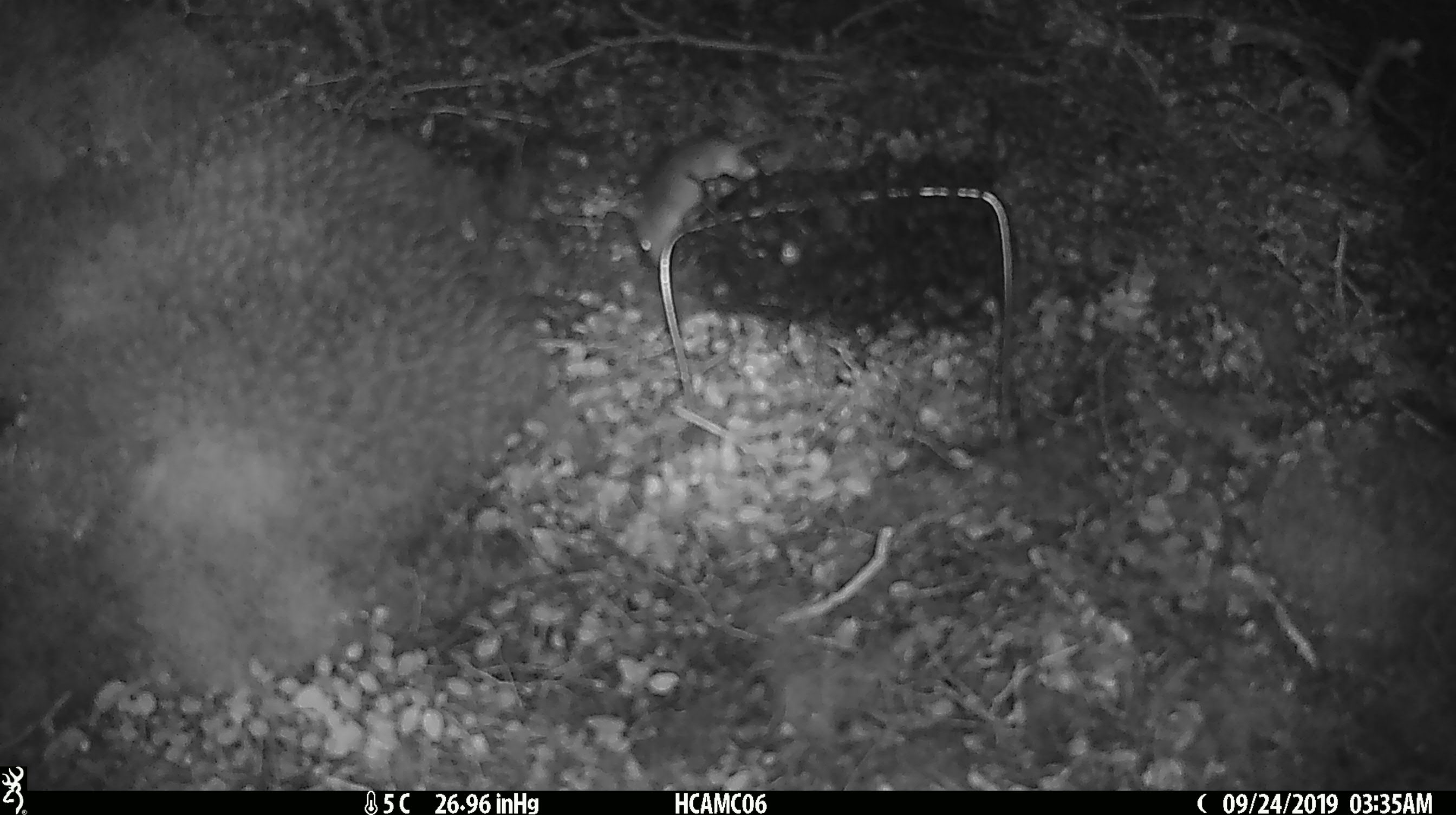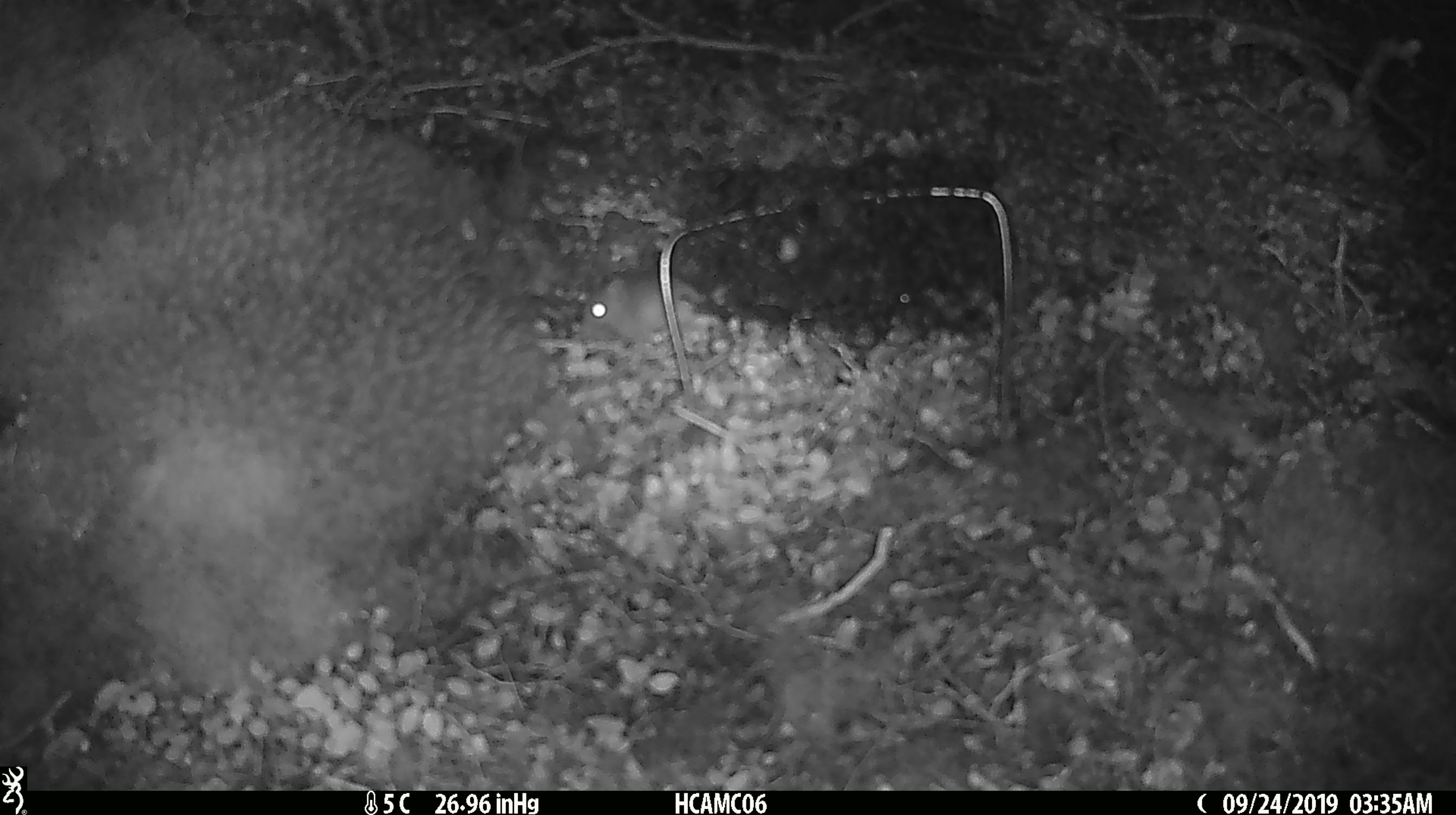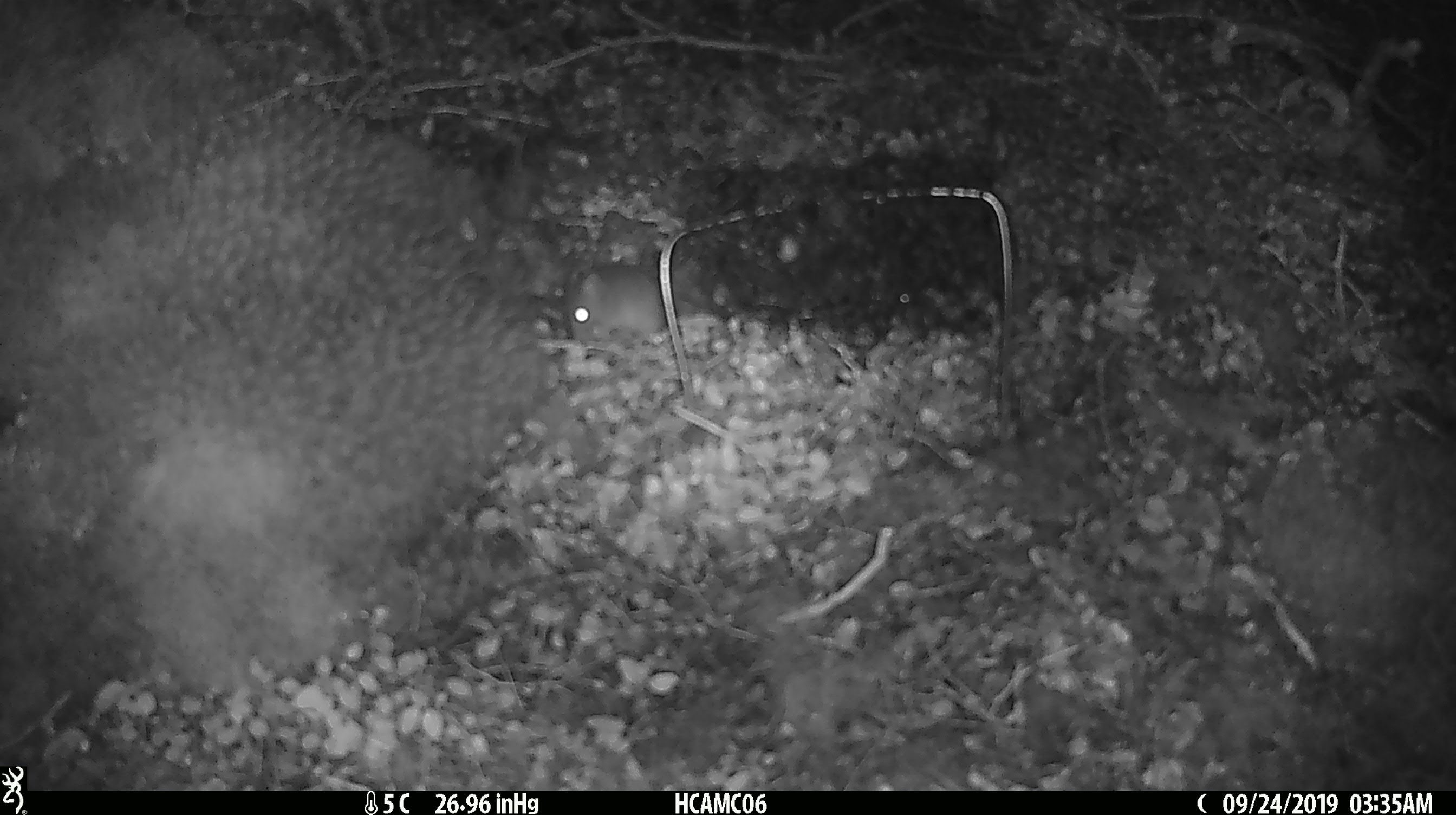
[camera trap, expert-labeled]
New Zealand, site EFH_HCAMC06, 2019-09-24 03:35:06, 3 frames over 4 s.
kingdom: Animalia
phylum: Chordata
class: Mammalia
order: Rodentia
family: Muridae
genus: Mus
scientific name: Mus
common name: mouse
Mouse (Mus).